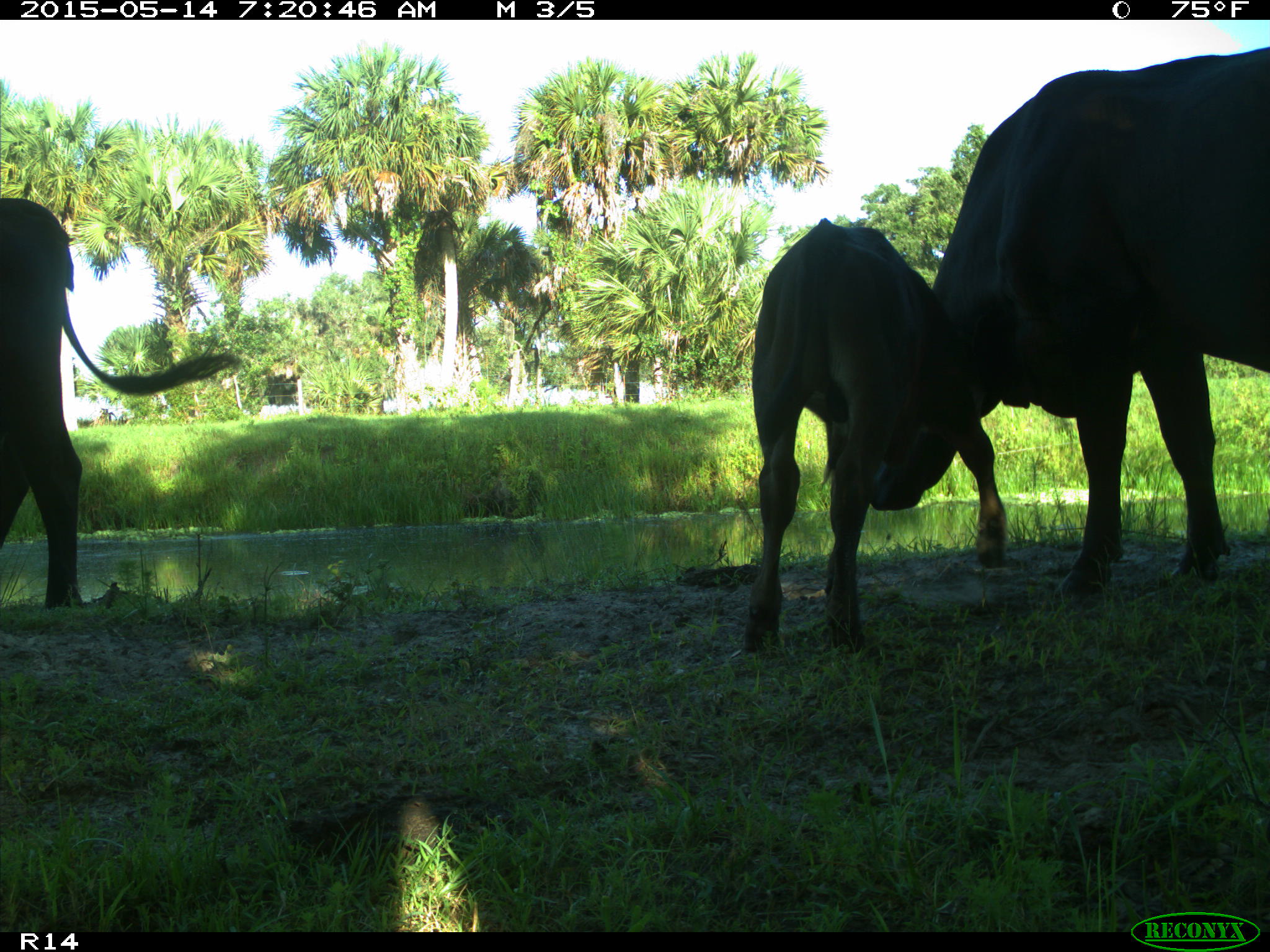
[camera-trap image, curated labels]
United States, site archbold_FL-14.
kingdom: Animalia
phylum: Chordata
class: Mammalia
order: Artiodactyla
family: Bovidae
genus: Bos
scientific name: Bos taurus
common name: domestic cow